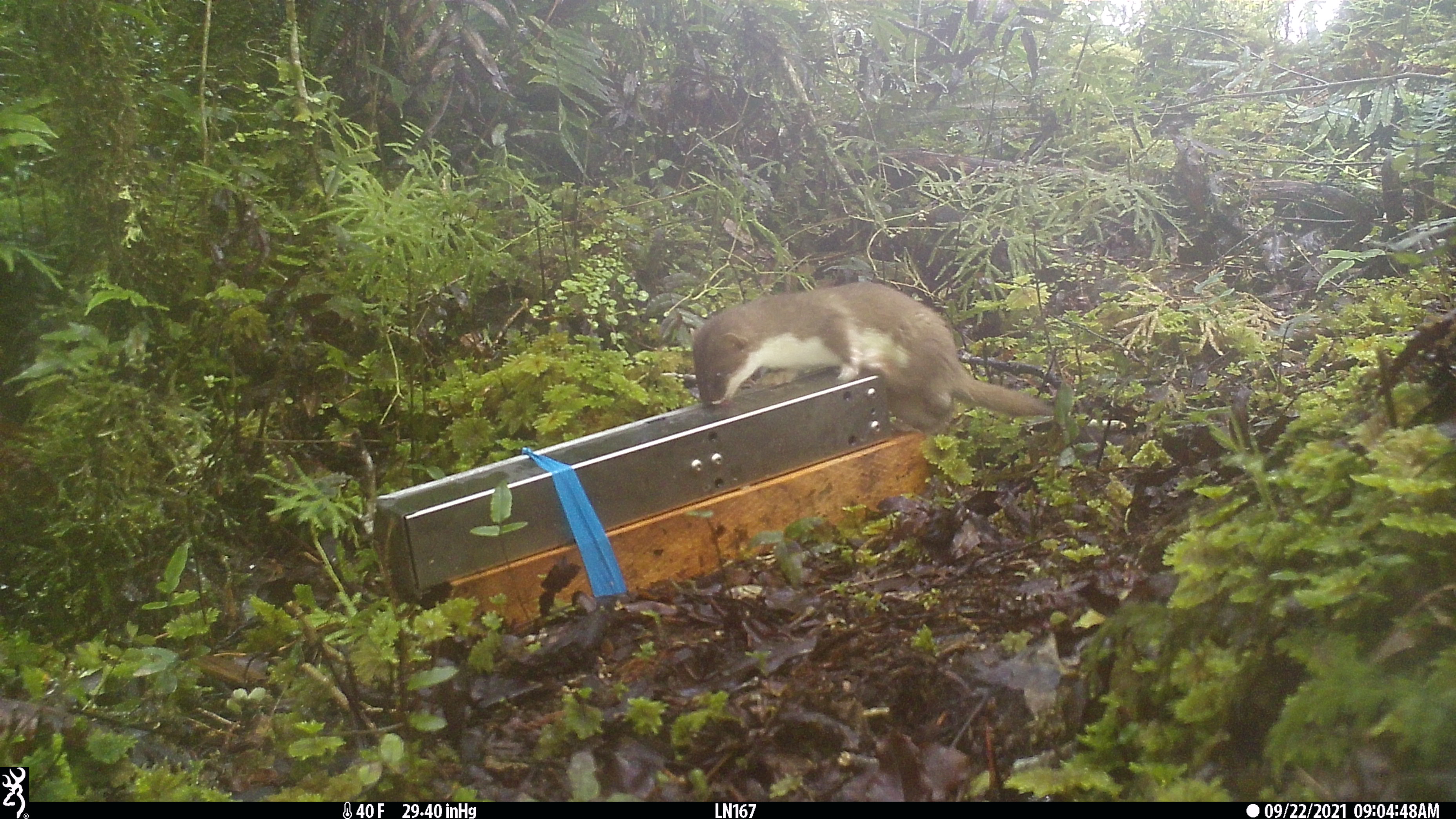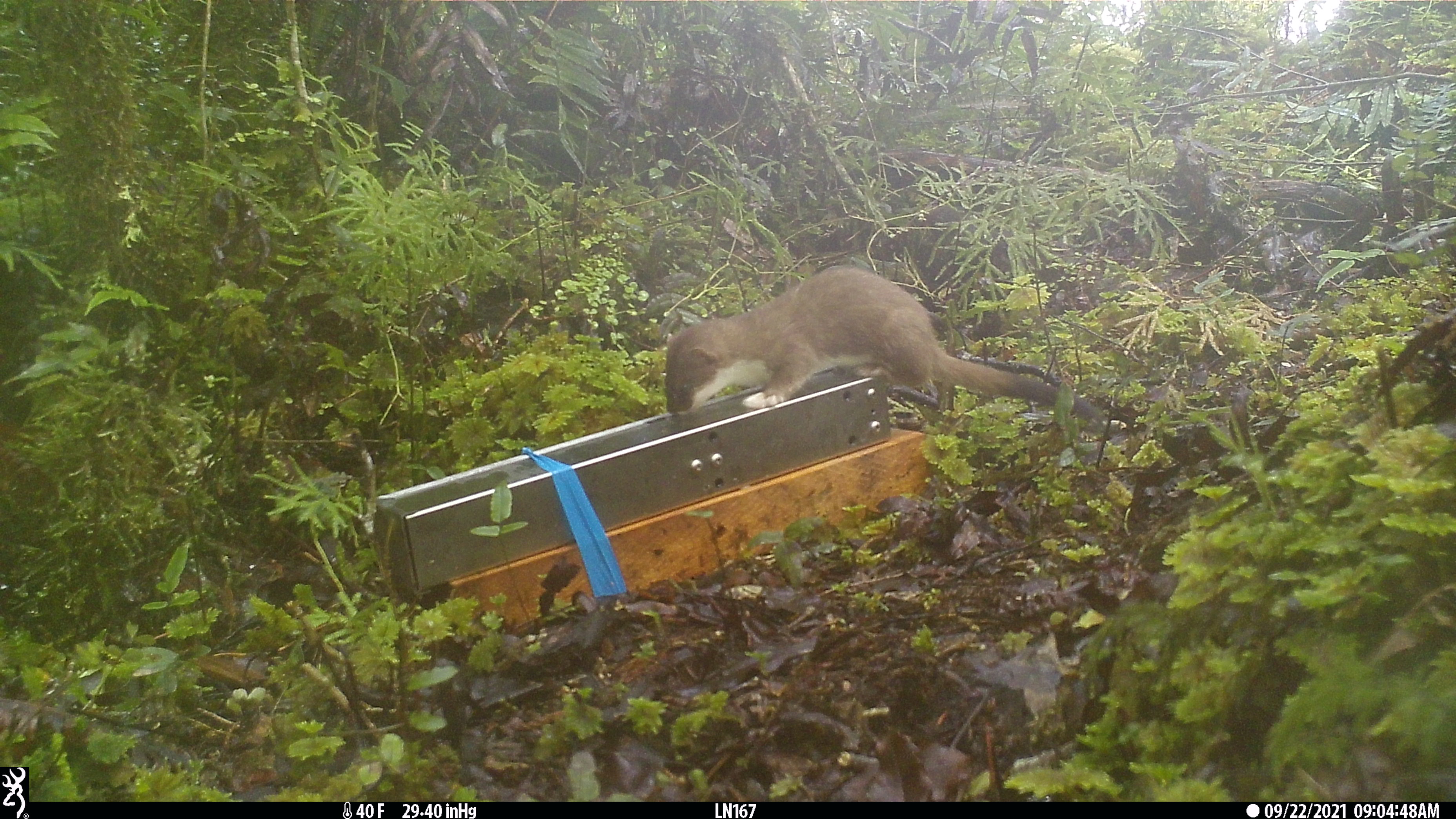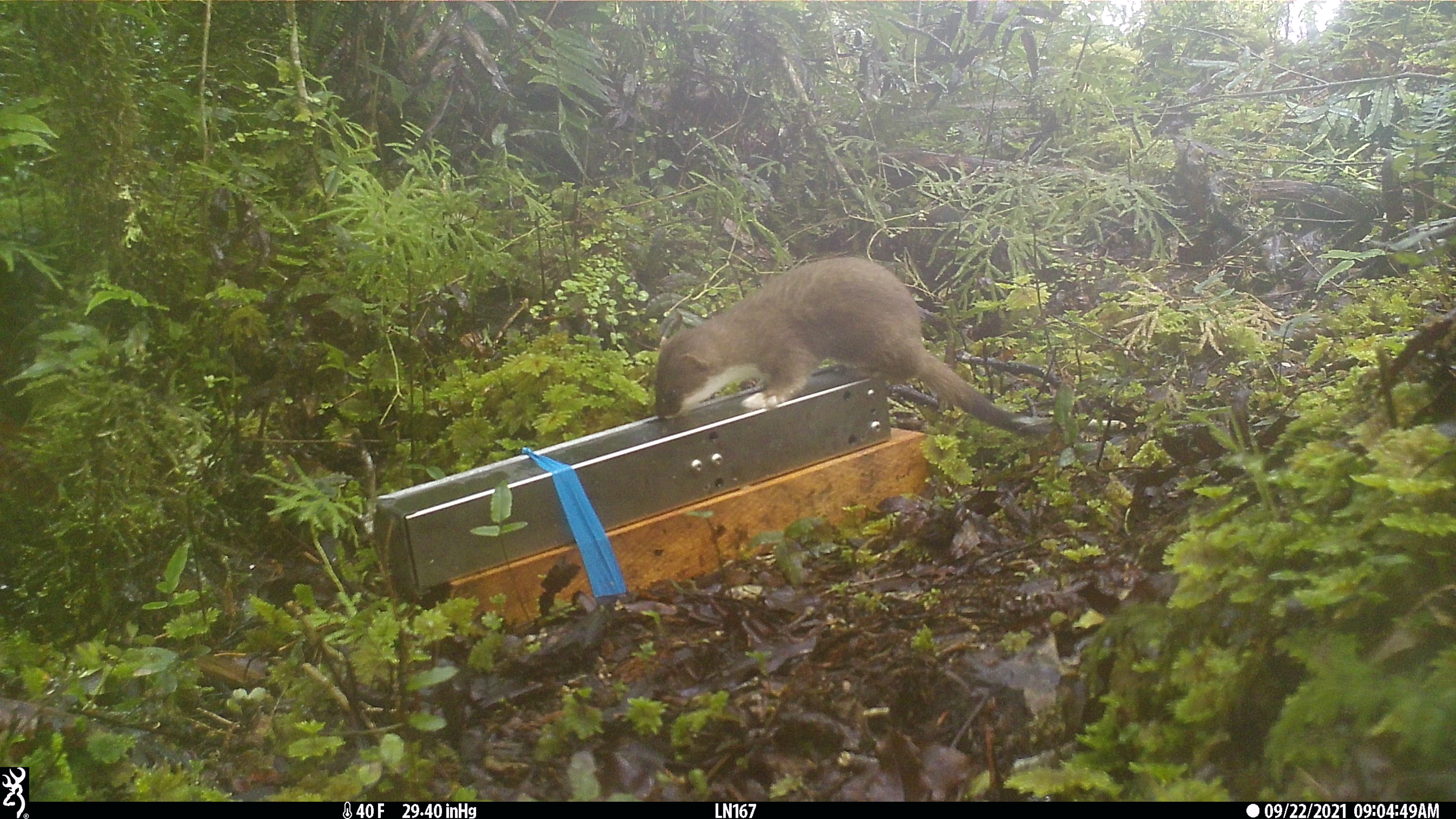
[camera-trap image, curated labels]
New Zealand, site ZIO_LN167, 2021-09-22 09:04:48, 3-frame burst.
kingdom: Animalia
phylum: Chordata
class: Mammalia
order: Carnivora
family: Mustelidae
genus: Mustela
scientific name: Mustela erminea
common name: stoat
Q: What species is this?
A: Stoat (Mustela erminea).